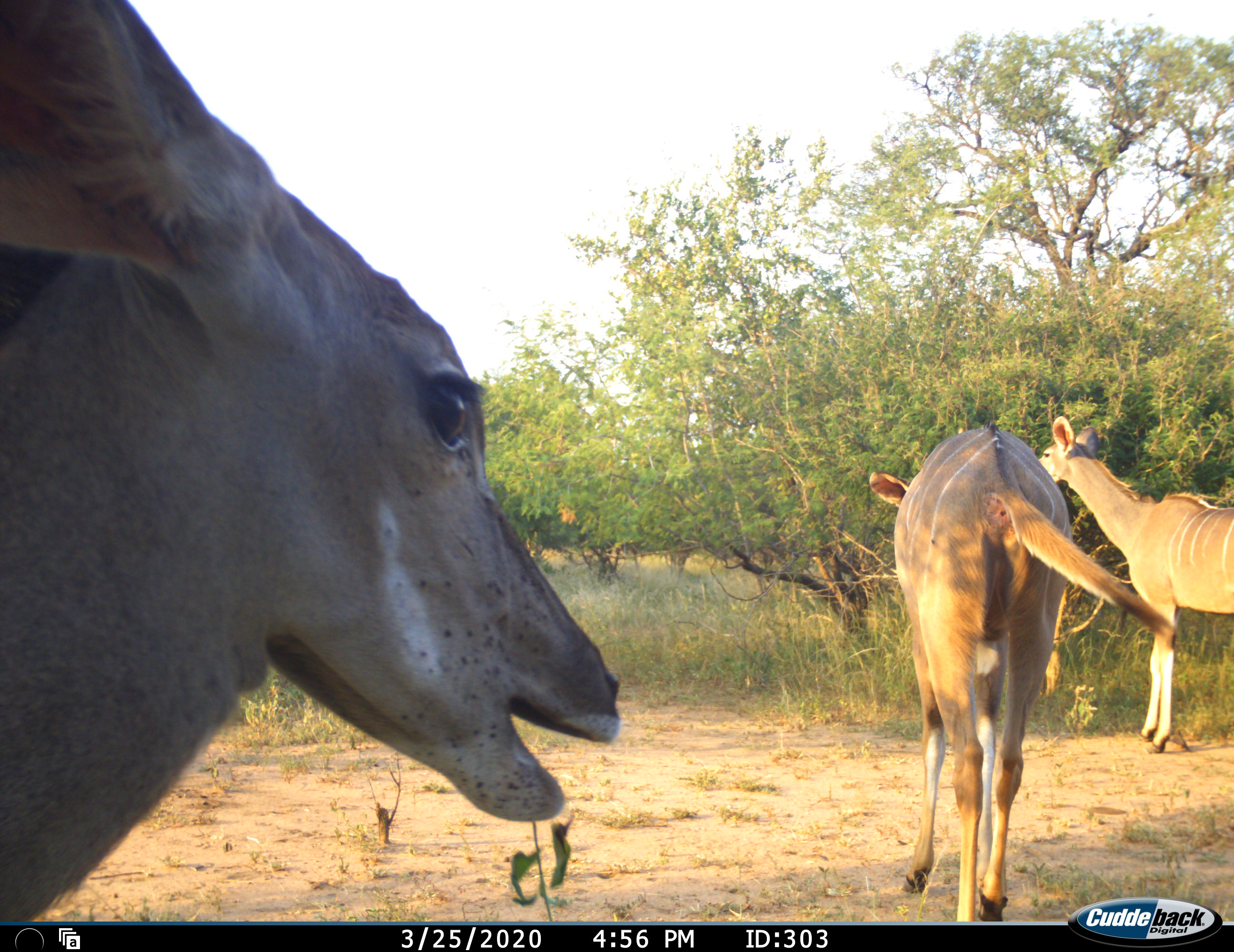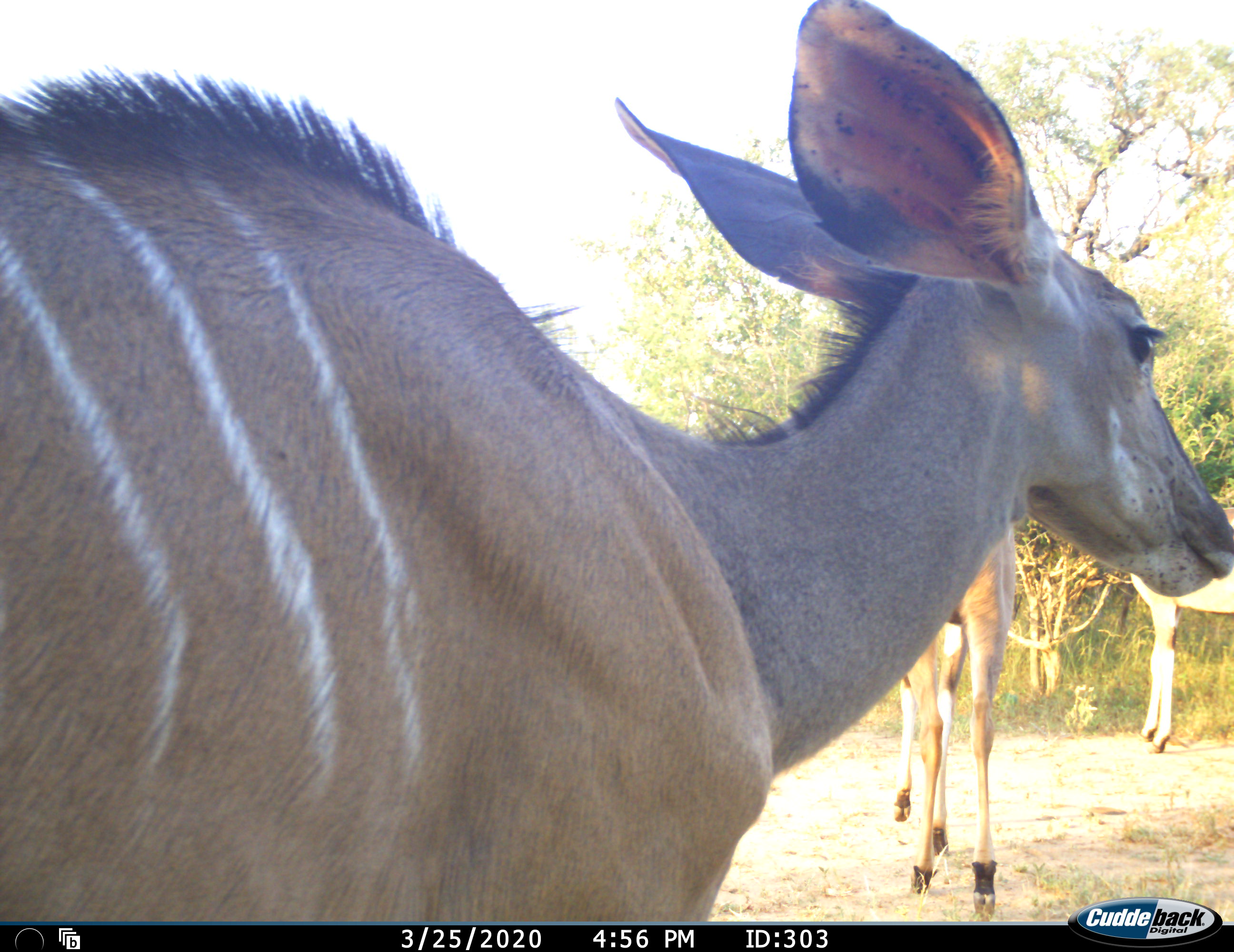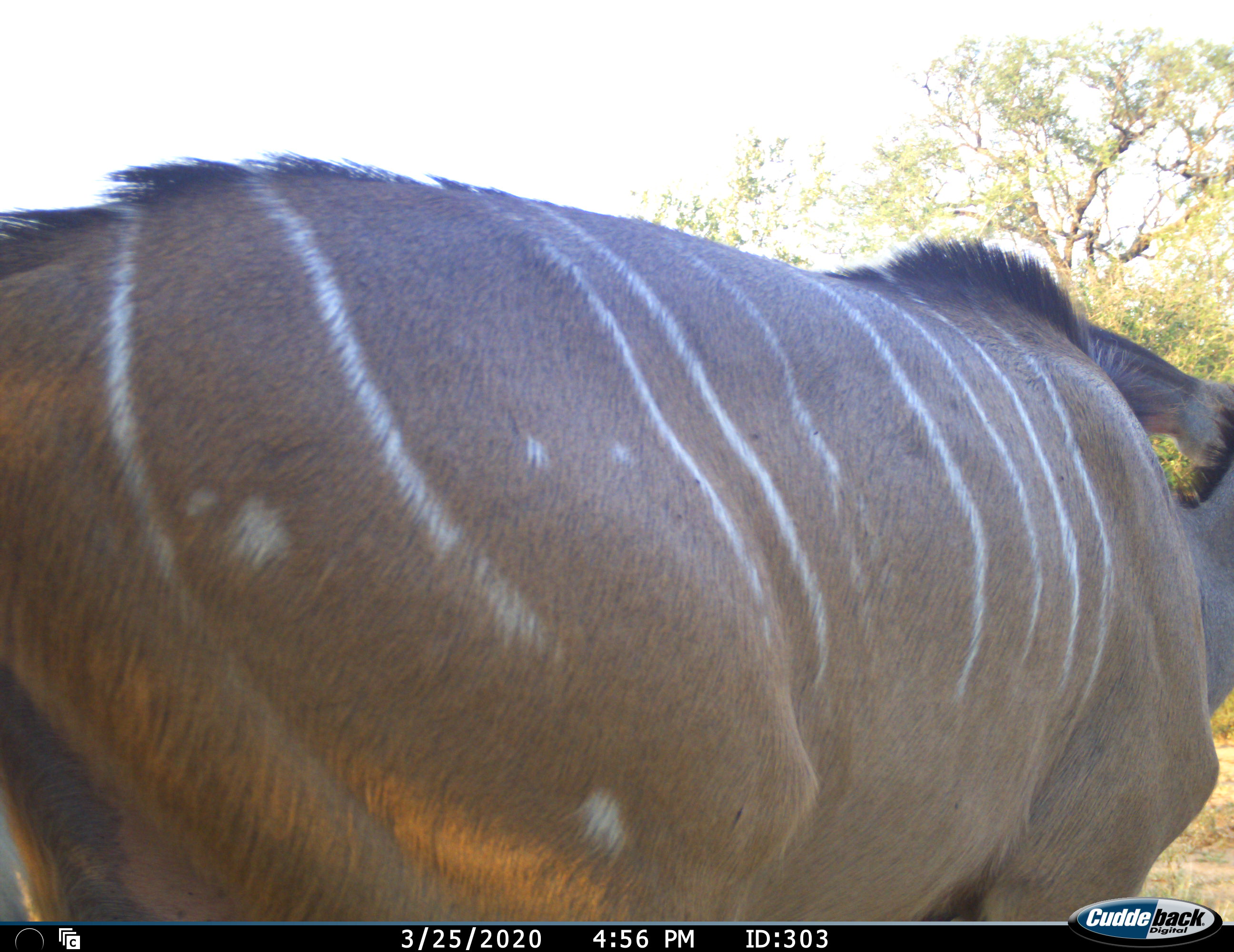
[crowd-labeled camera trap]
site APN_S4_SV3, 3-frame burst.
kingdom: Animalia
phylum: Chordata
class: Mammalia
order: Artiodactyla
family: Bovidae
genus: Tragelaphus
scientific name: Tragelaphus angasii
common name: nyala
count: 3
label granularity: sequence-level